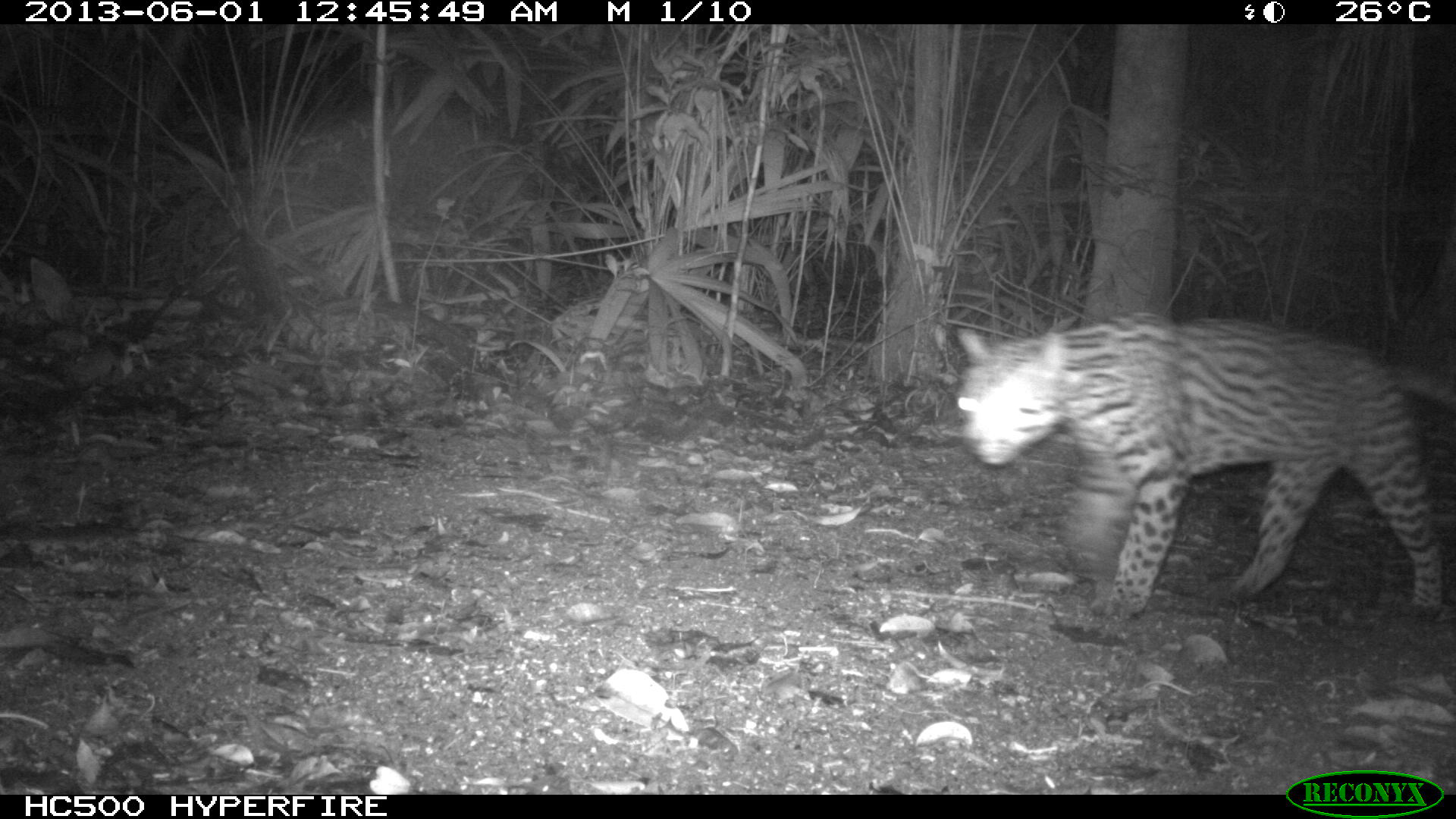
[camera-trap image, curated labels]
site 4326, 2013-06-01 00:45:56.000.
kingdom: Animalia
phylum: Chordata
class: Mammalia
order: Carnivora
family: Felidae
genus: Leopardus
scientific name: Leopardus pardalis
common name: ocelot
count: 1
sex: male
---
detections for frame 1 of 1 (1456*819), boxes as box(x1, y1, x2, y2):
leopardus pardalis: box(957, 309, 1456, 620)